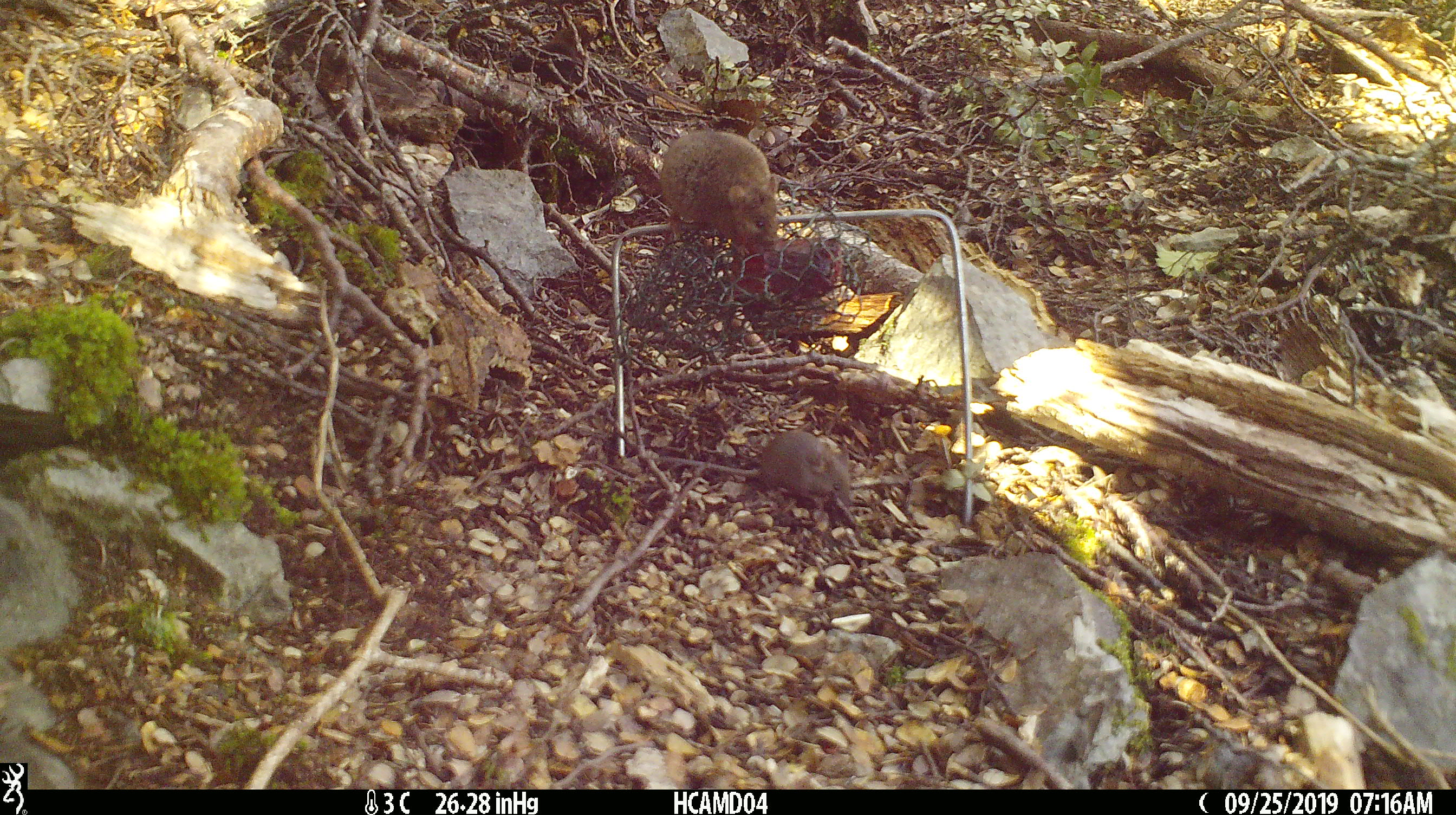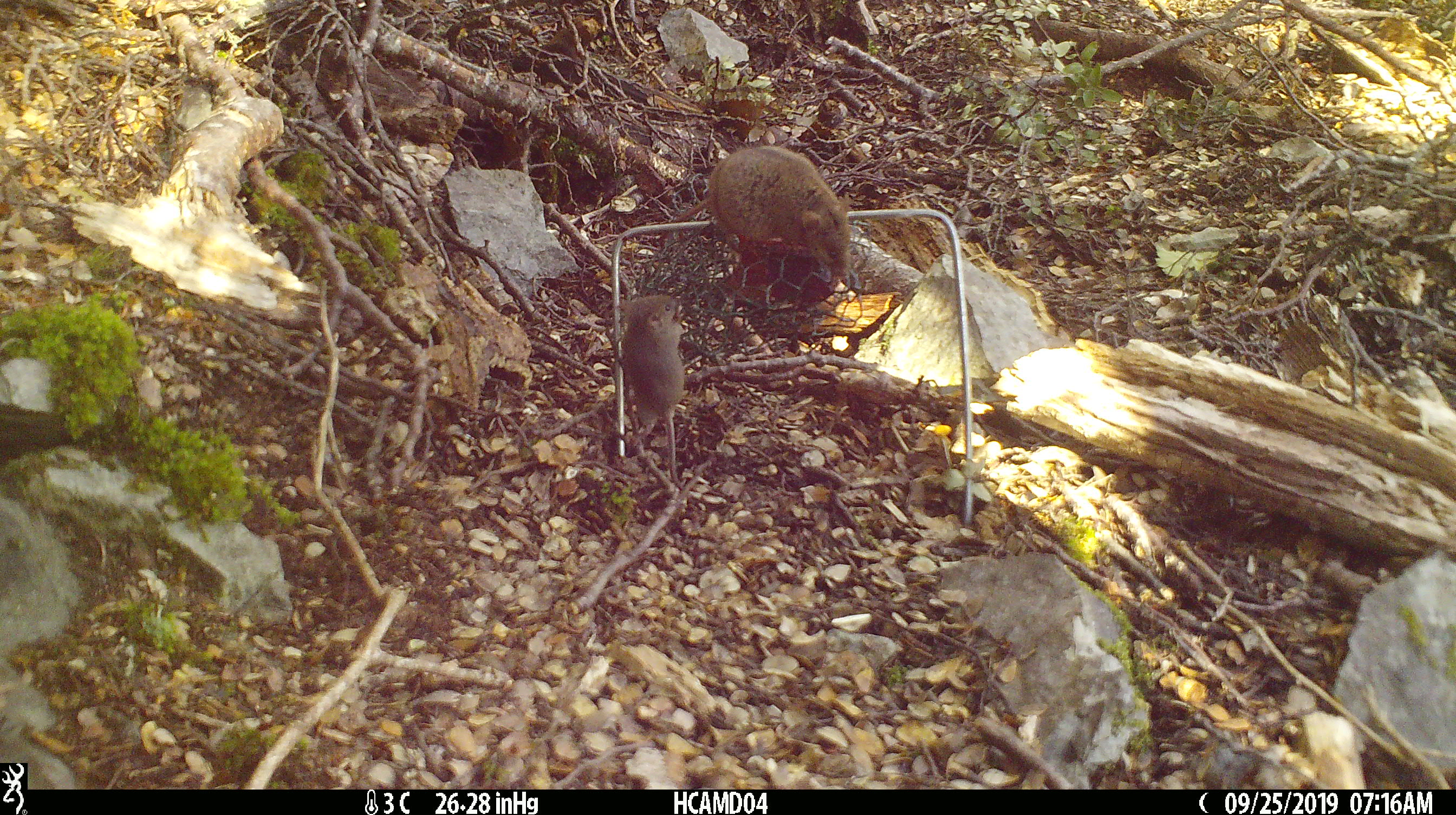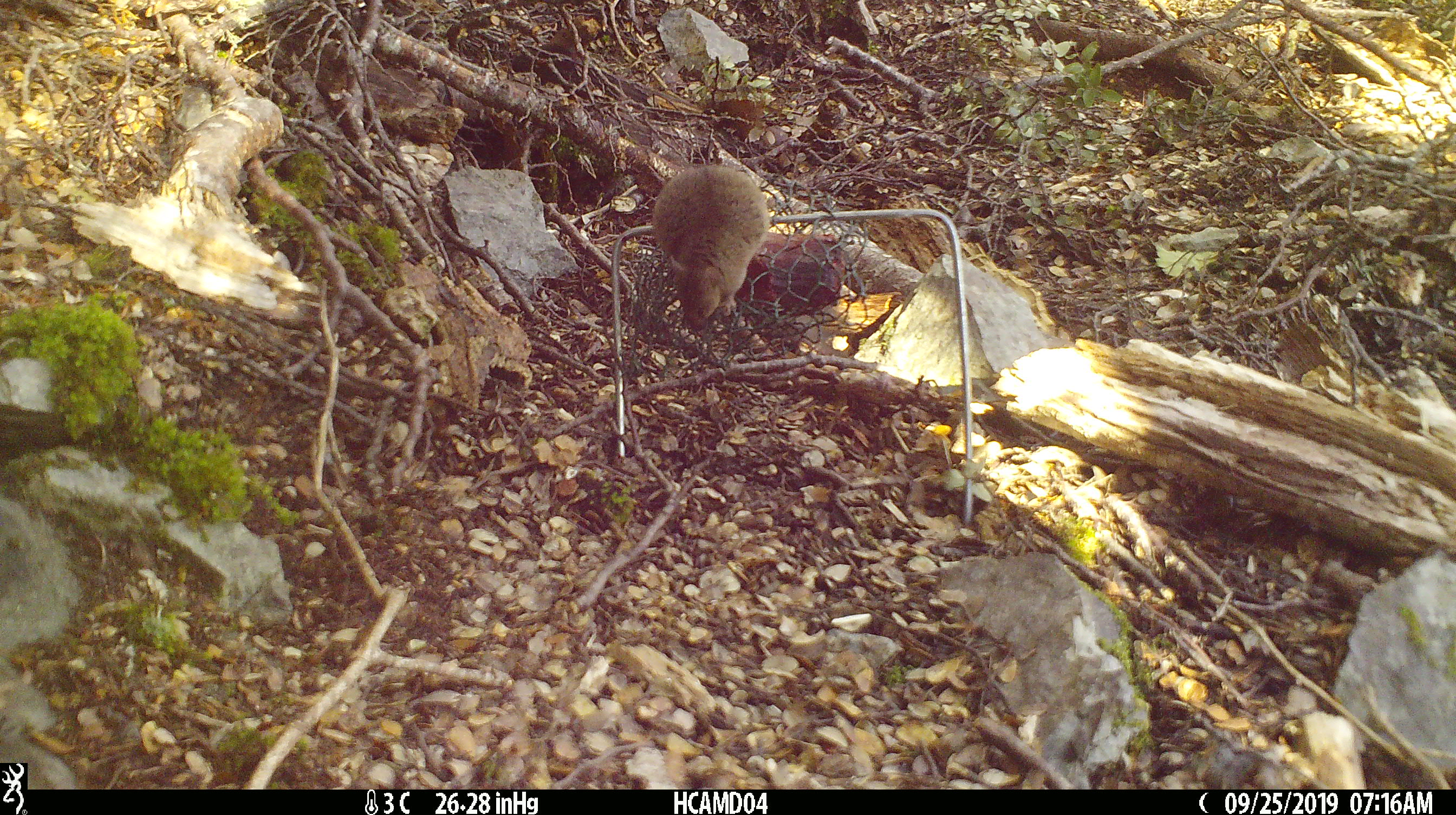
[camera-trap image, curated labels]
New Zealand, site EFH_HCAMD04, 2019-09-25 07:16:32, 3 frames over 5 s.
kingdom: Animalia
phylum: Chordata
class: Mammalia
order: Rodentia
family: Muridae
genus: Mus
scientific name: Mus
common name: mouse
Mouse (Mus).